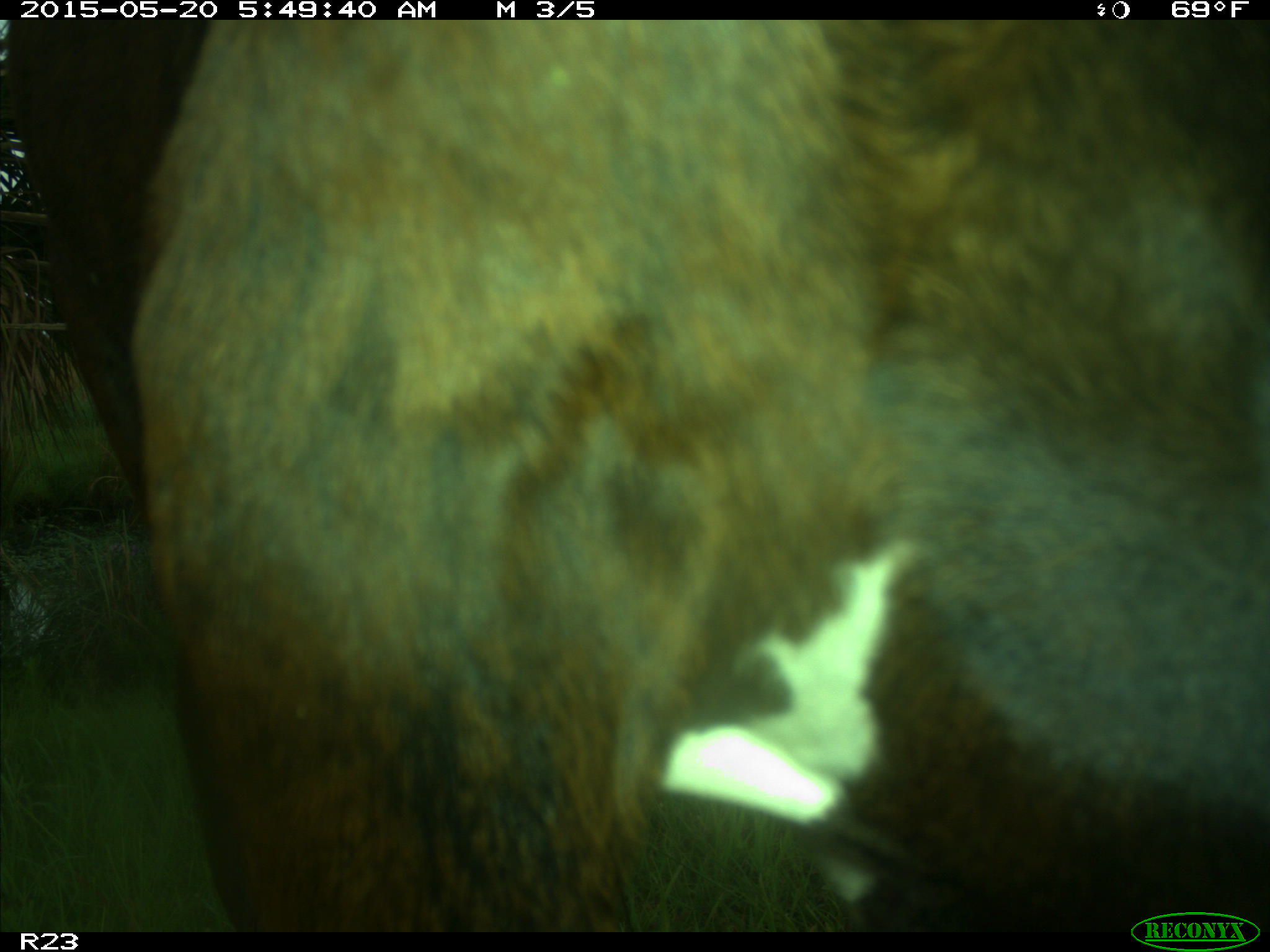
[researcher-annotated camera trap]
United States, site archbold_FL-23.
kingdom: Animalia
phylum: Chordata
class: Mammalia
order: Artiodactyla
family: Bovidae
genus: Bos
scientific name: Bos taurus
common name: domestic cow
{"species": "Bos taurus (domestic cow)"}